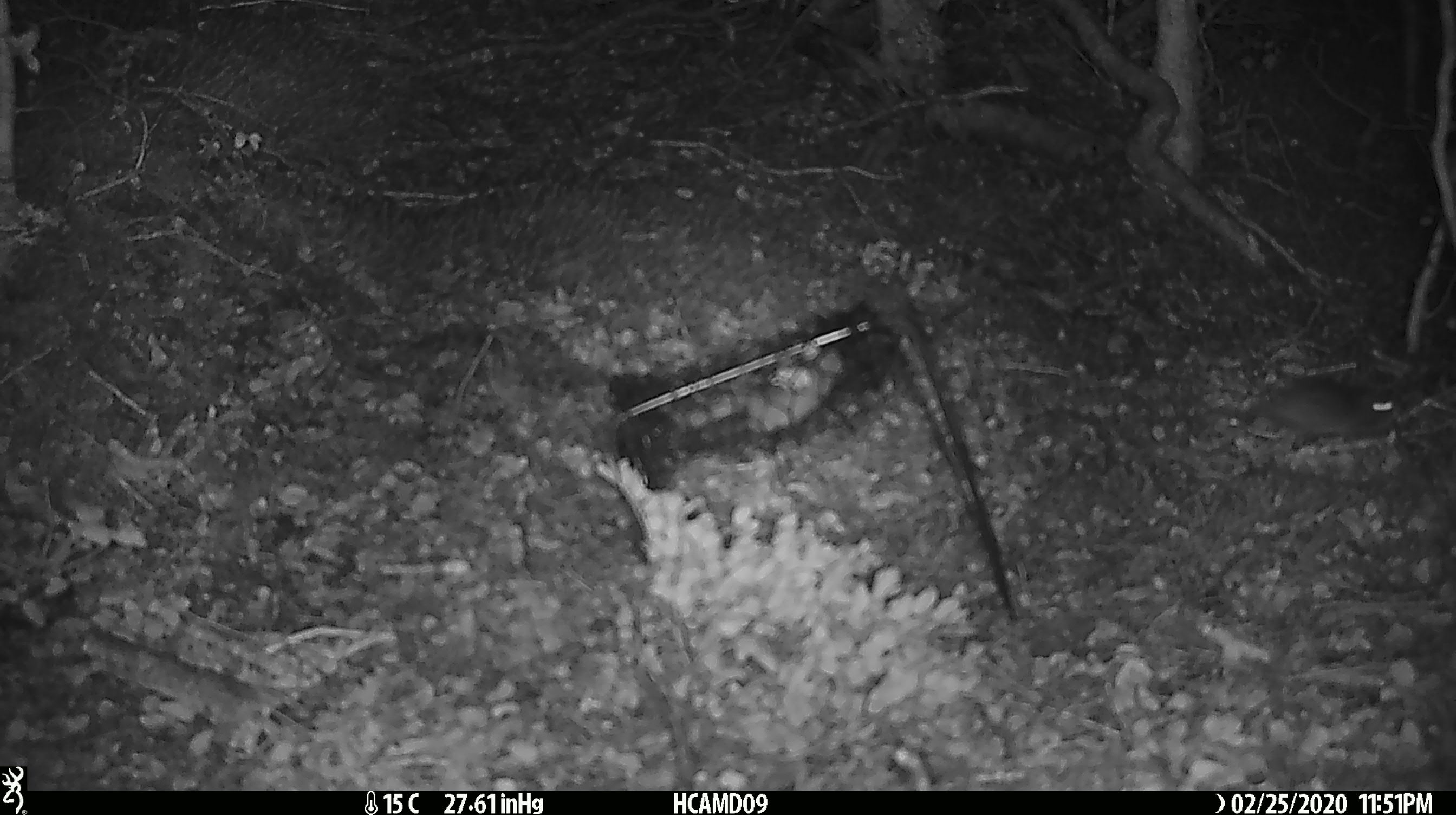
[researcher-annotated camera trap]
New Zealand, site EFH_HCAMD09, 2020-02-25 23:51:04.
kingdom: Animalia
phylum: Chordata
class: Mammalia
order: Rodentia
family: Muridae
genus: Mus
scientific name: Mus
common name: mouse